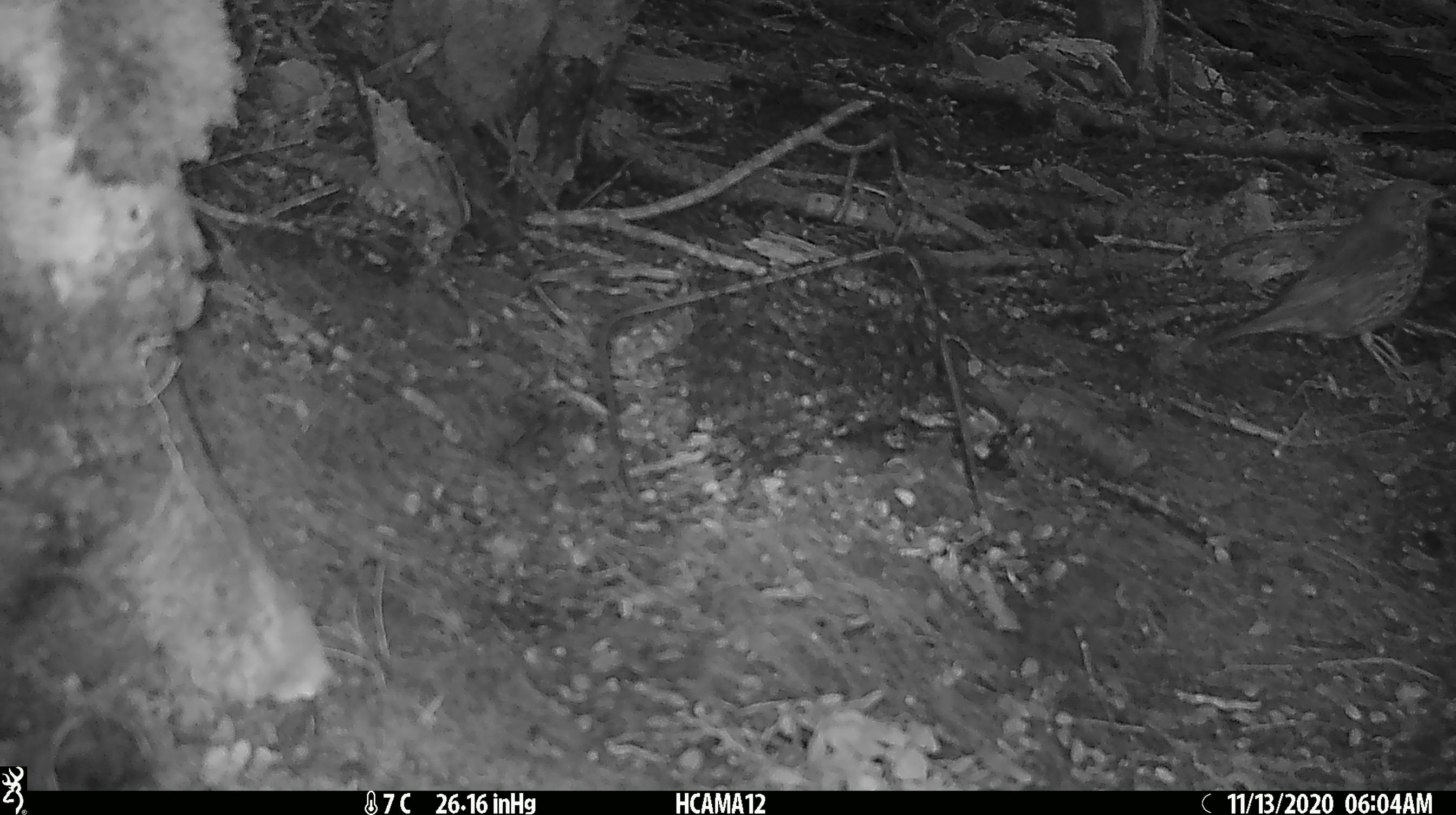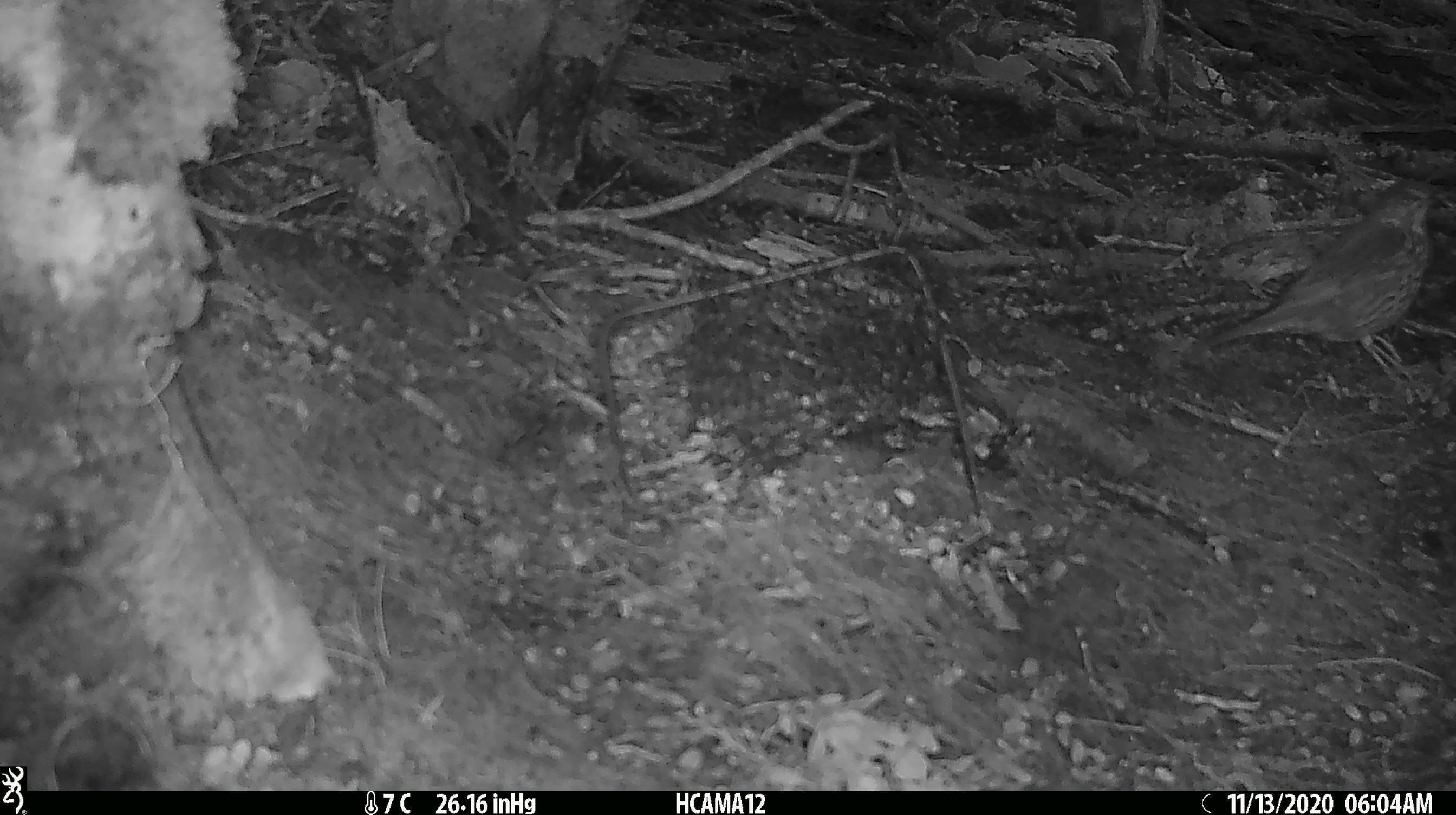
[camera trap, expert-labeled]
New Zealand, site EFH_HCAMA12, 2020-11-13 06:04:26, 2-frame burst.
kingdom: Animalia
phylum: Chordata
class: Aves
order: Passeriformes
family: Turdidae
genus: Turdus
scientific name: Turdus philomelos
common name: song thrush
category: thrush